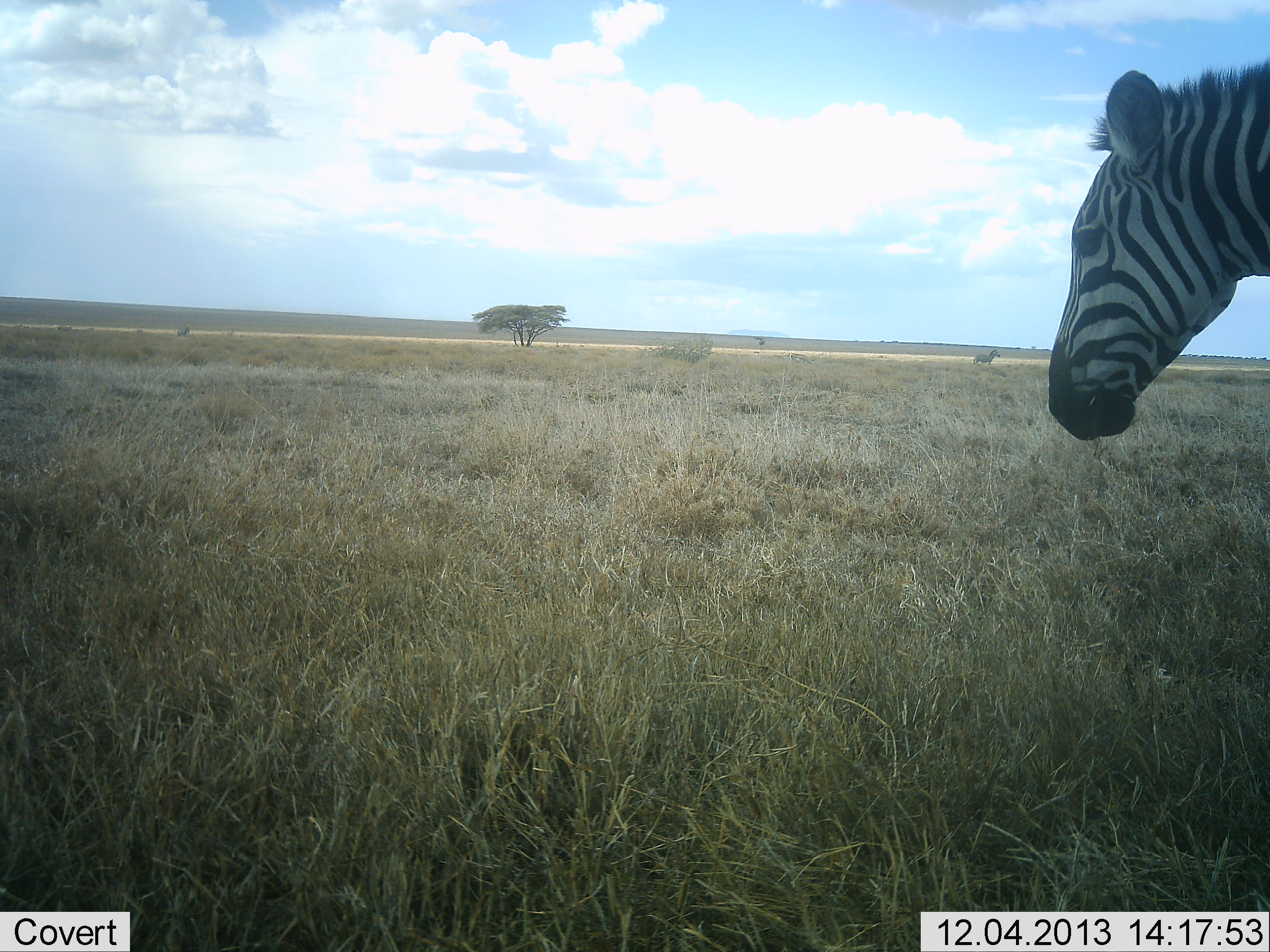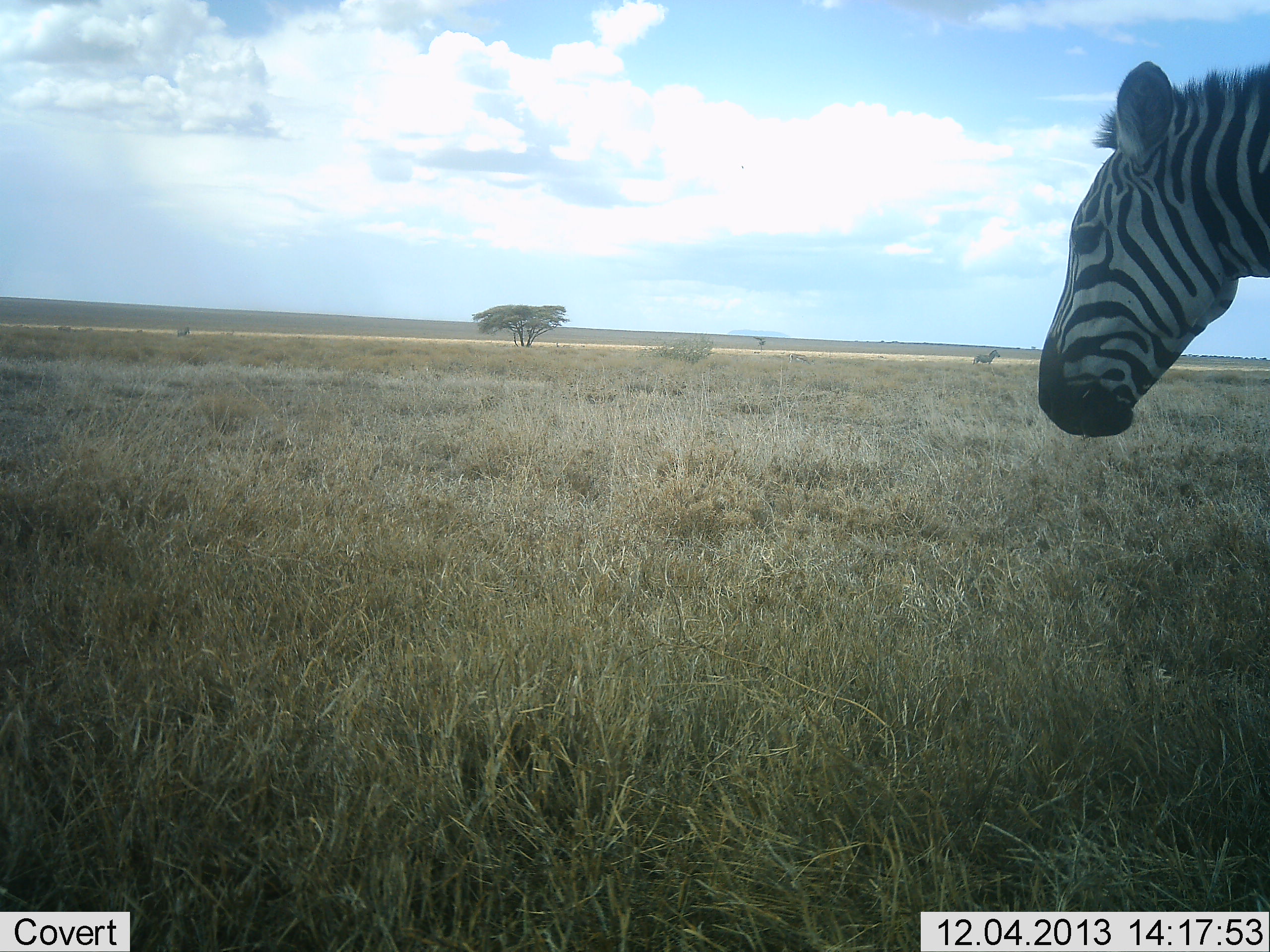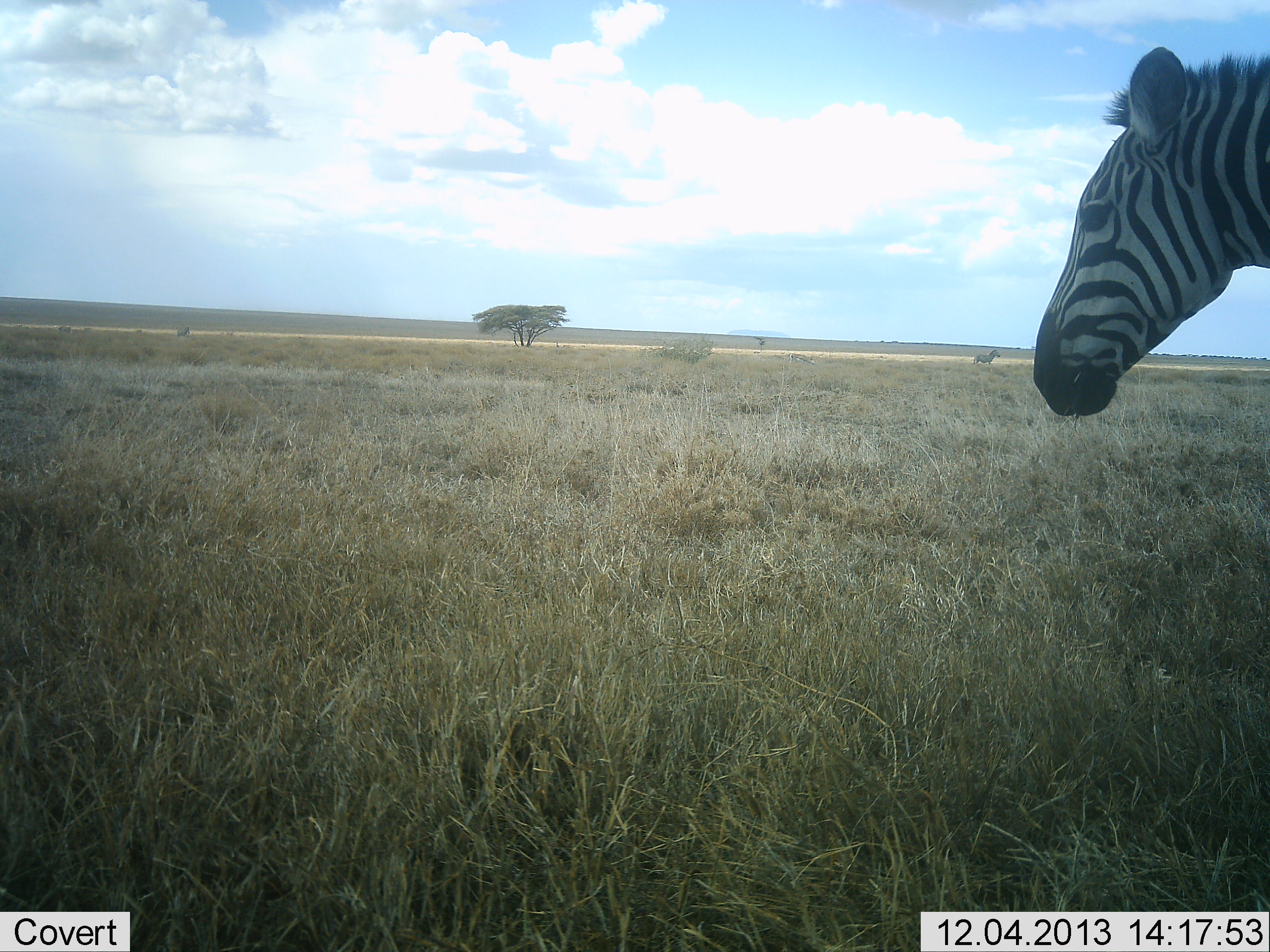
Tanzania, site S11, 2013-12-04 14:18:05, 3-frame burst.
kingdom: Animalia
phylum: Chordata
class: Mammalia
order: Perissodactyla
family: Equidae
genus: Equus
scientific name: Equus quagga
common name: plains zebra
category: zebra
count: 1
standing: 70%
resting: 10%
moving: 0%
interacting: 0%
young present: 0%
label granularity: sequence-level